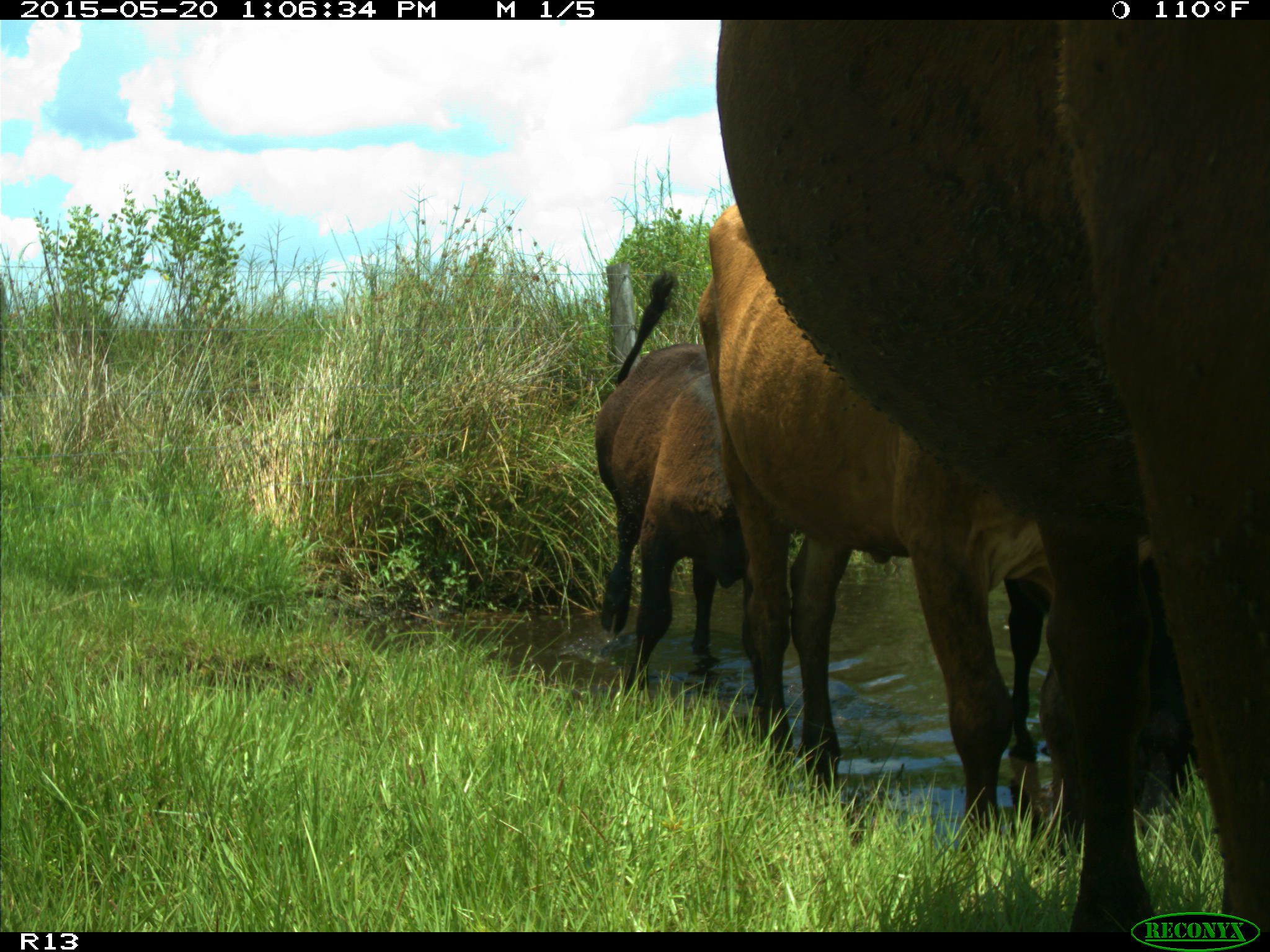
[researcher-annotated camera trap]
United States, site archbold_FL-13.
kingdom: Animalia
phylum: Chordata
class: Mammalia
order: Artiodactyla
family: Bovidae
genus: Bos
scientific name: Bos taurus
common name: domestic cow